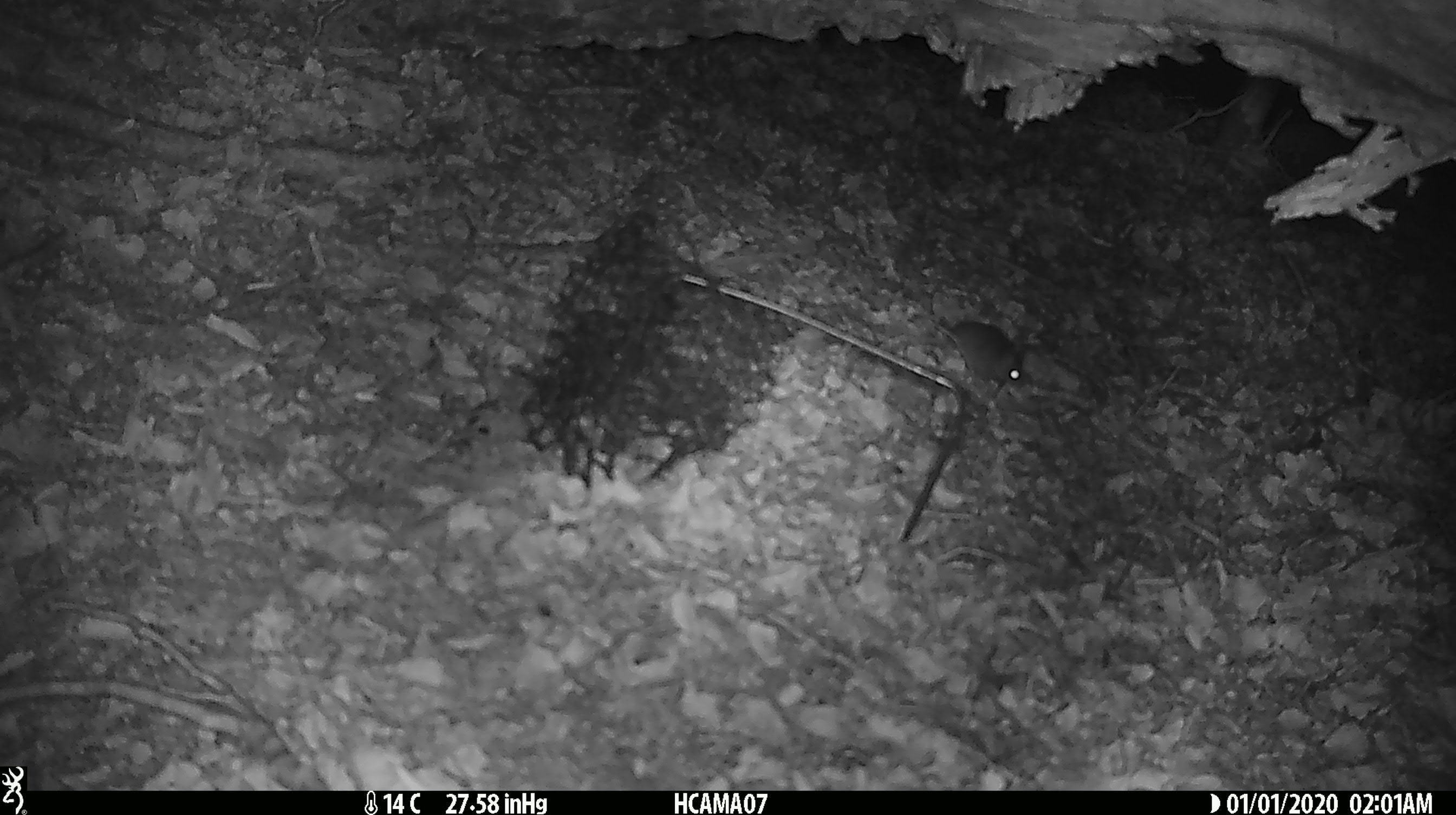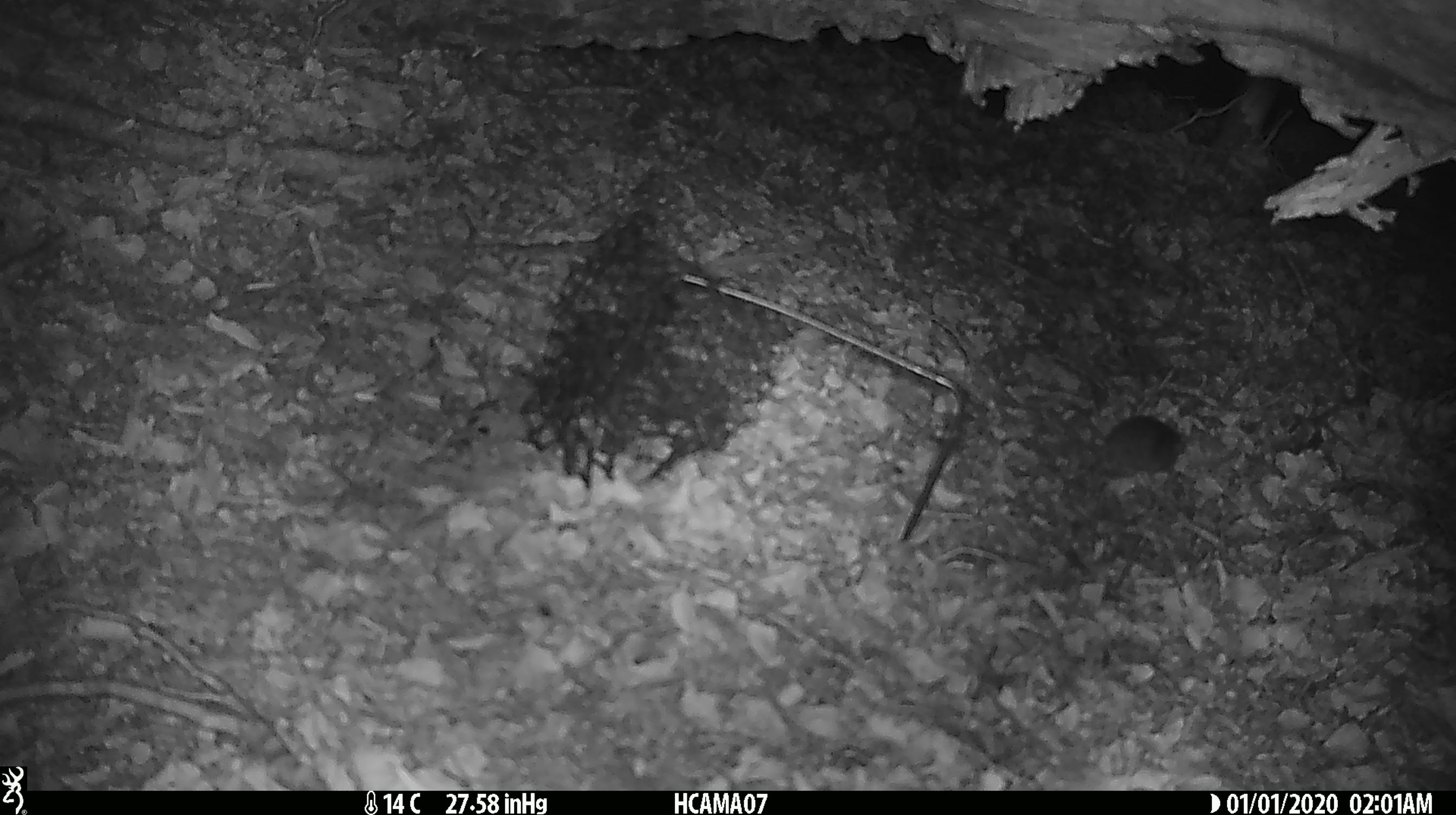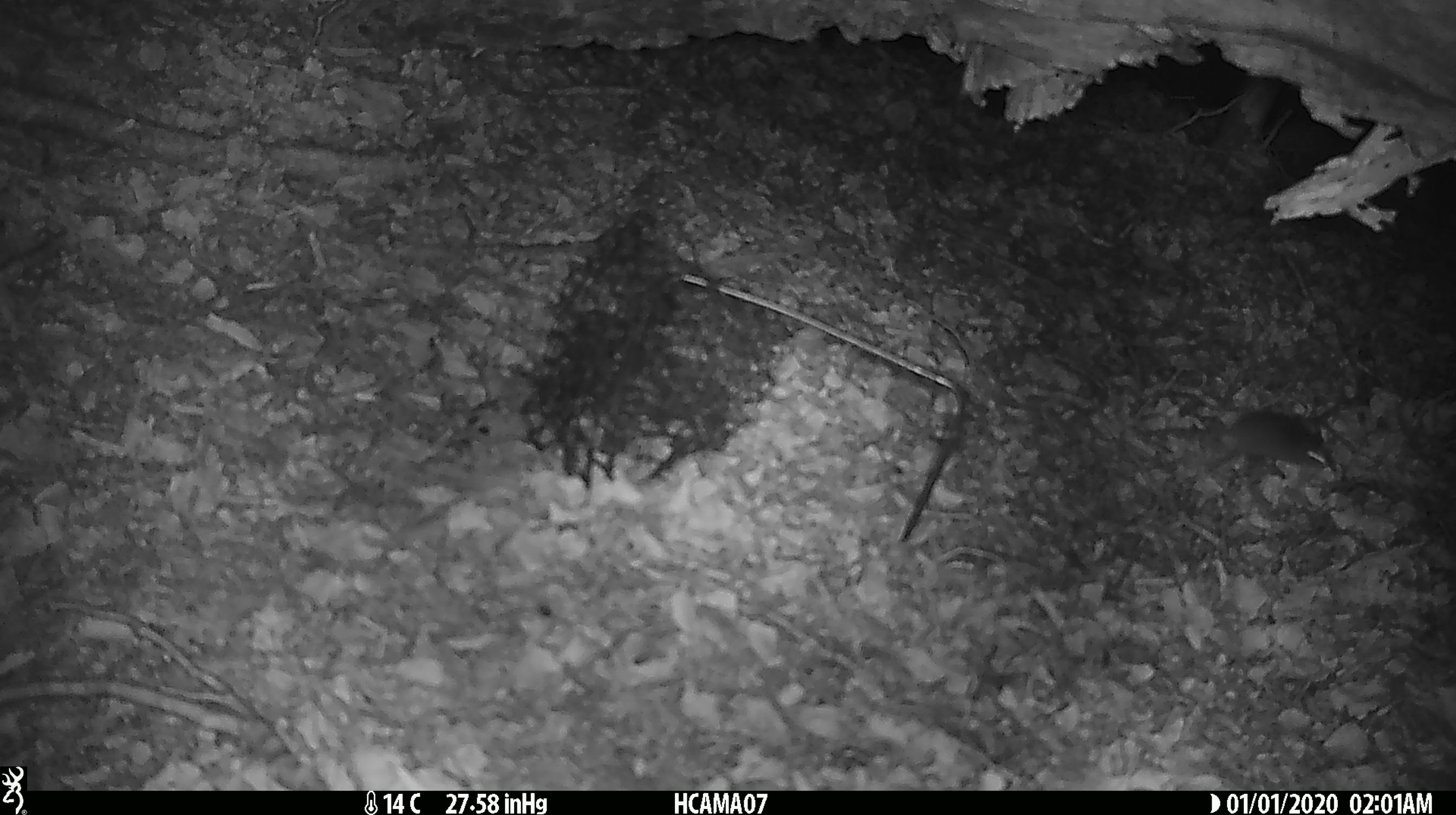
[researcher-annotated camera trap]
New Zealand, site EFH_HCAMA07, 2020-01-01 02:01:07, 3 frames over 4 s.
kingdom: Animalia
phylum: Chordata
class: Mammalia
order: Rodentia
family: Muridae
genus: Mus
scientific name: Mus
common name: mouse